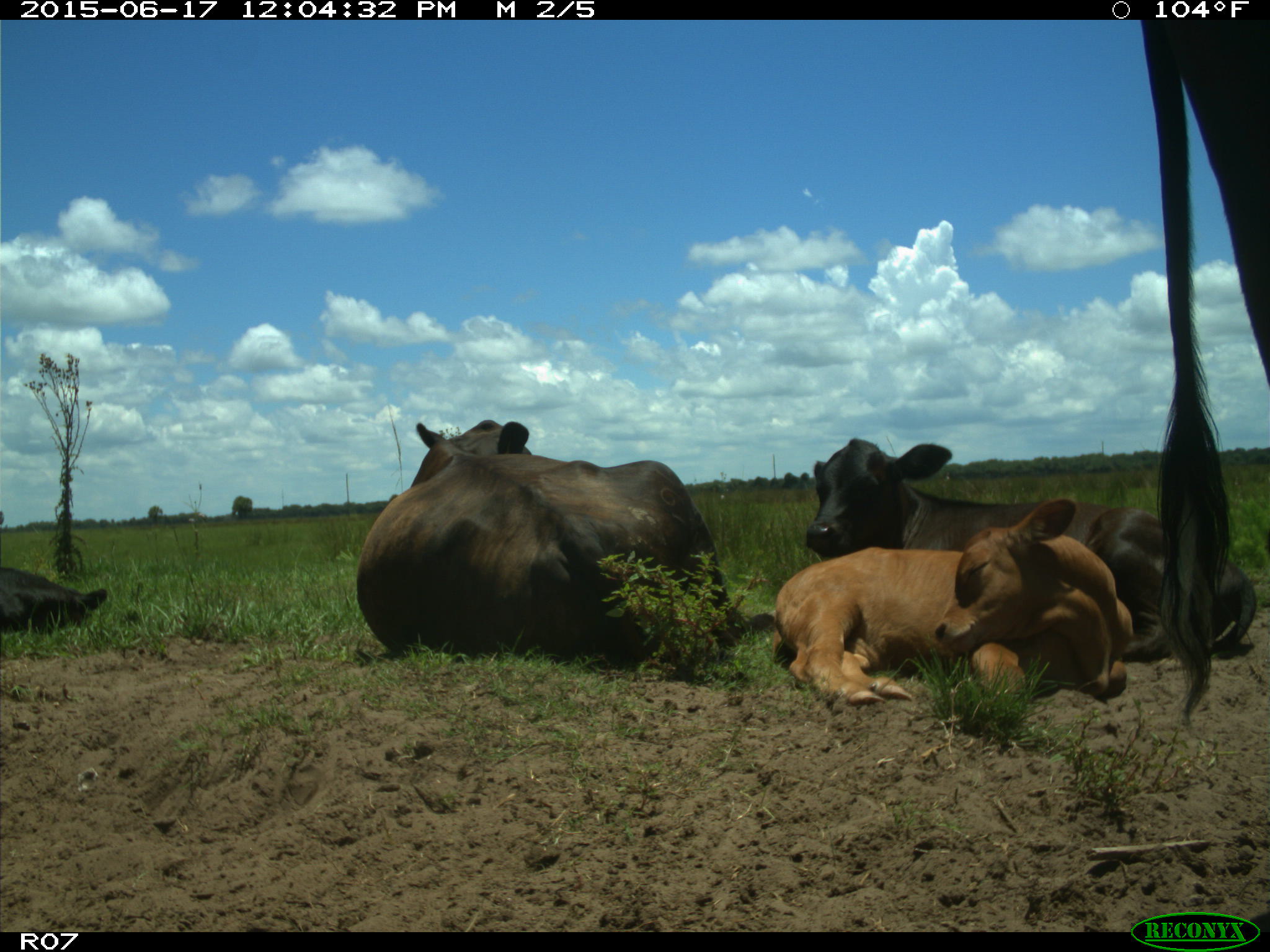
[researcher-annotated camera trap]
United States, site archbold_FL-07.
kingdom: Animalia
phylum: Chordata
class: Mammalia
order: Artiodactyla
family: Bovidae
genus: Bos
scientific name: Bos taurus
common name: domestic cow